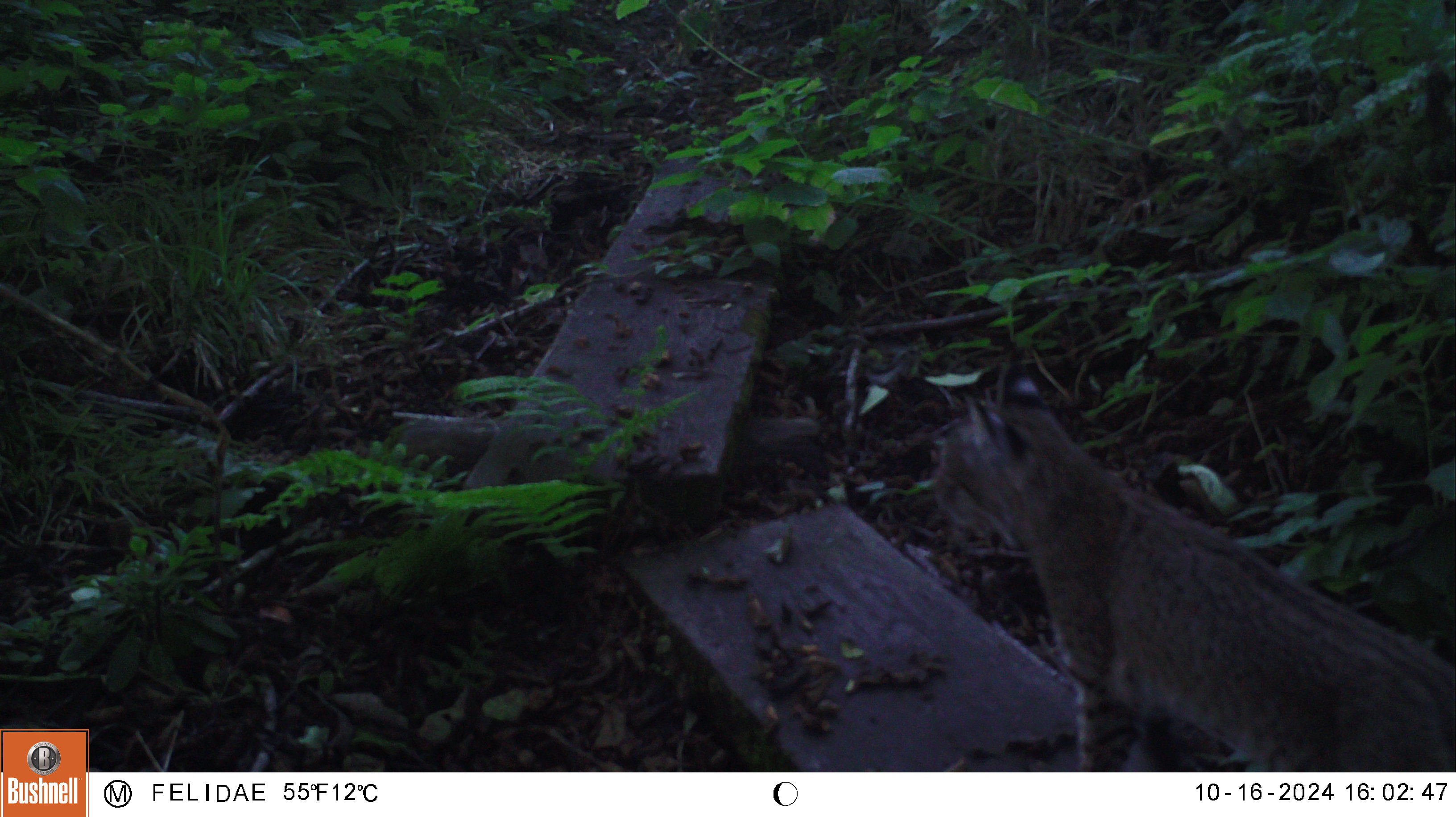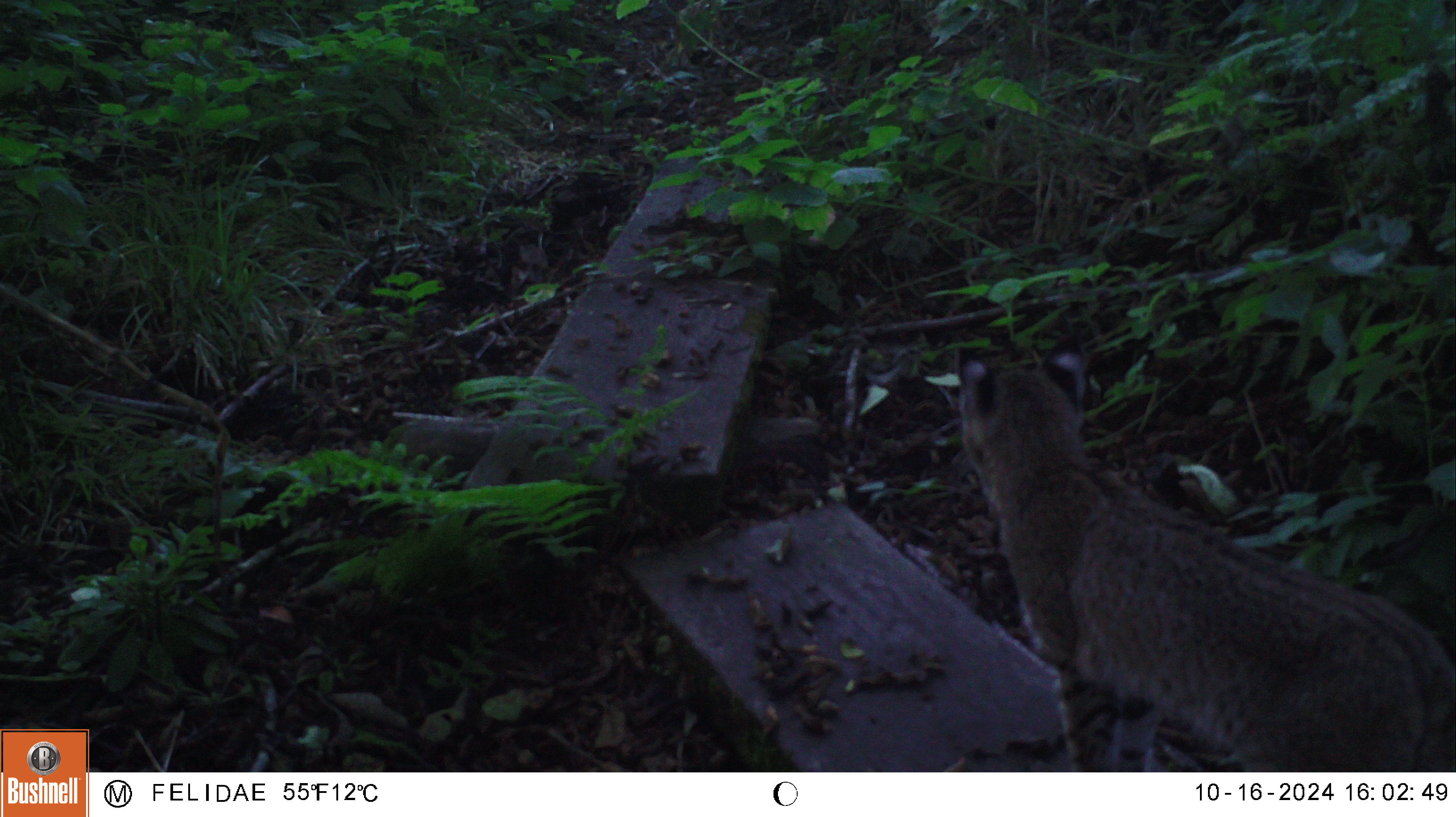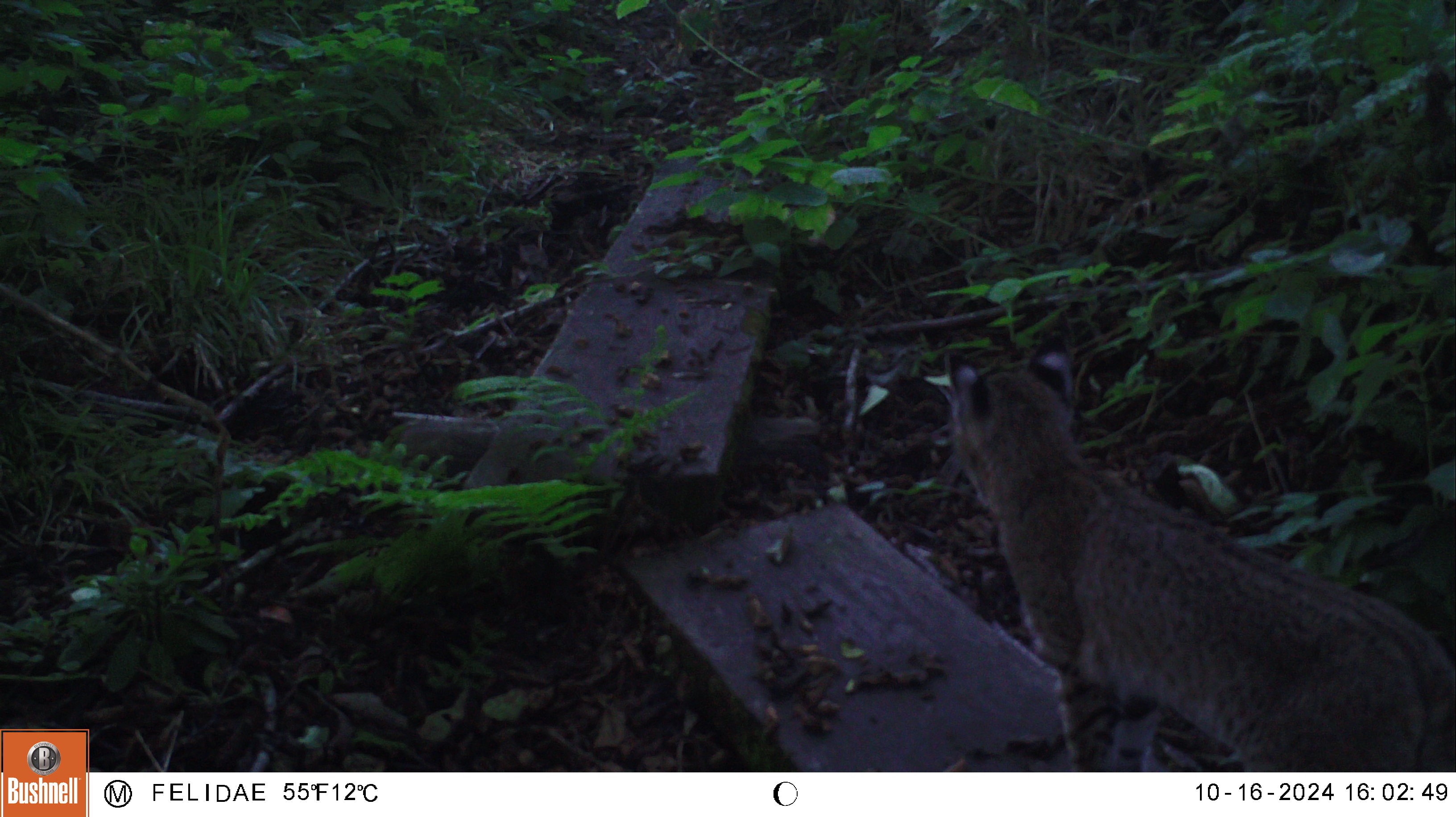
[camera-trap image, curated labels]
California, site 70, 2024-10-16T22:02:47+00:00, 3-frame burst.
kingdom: Animalia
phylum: Chordata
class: Mammalia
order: Carnivora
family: Felidae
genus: Lynx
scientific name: Lynx rufus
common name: bobcat